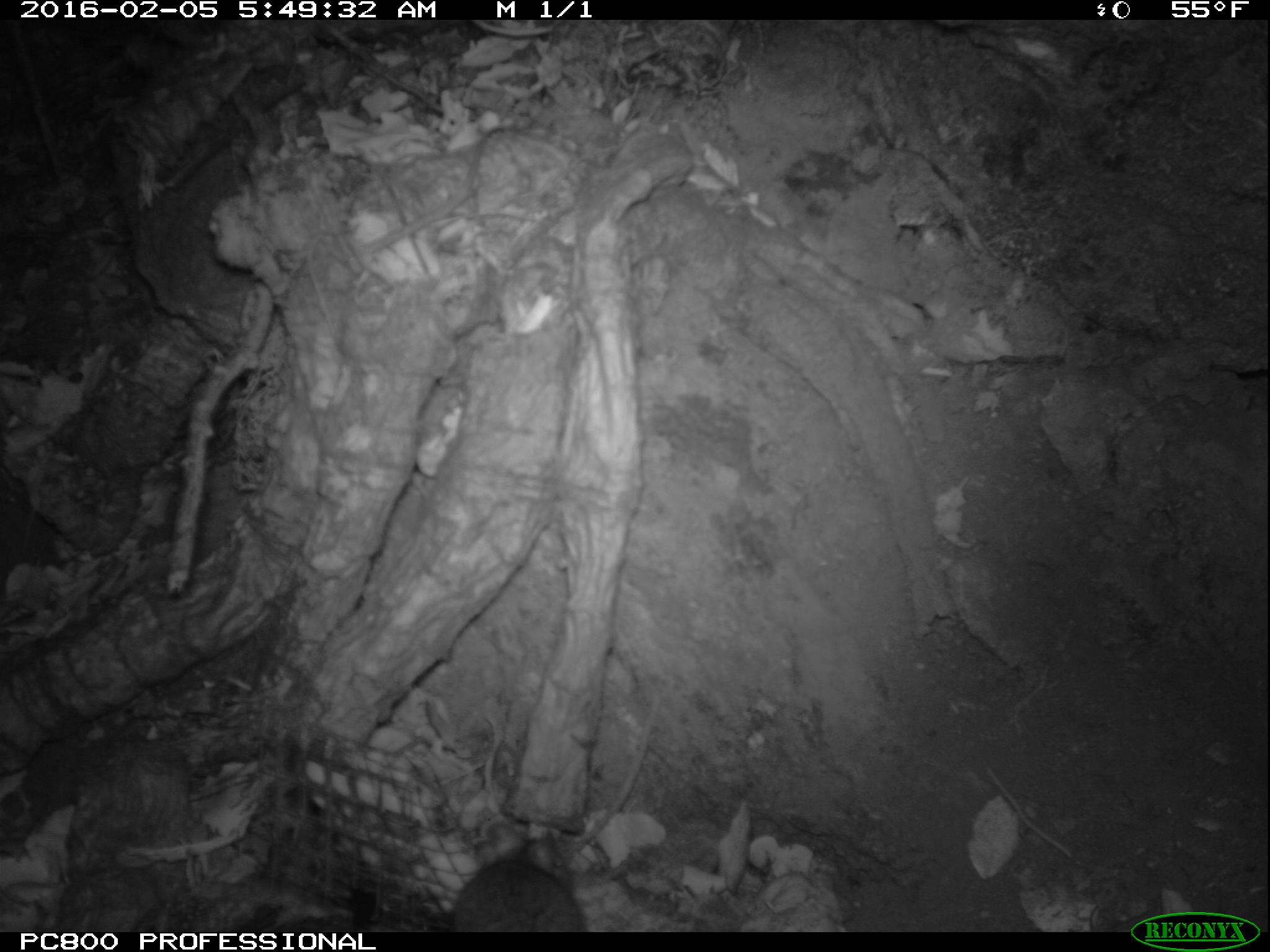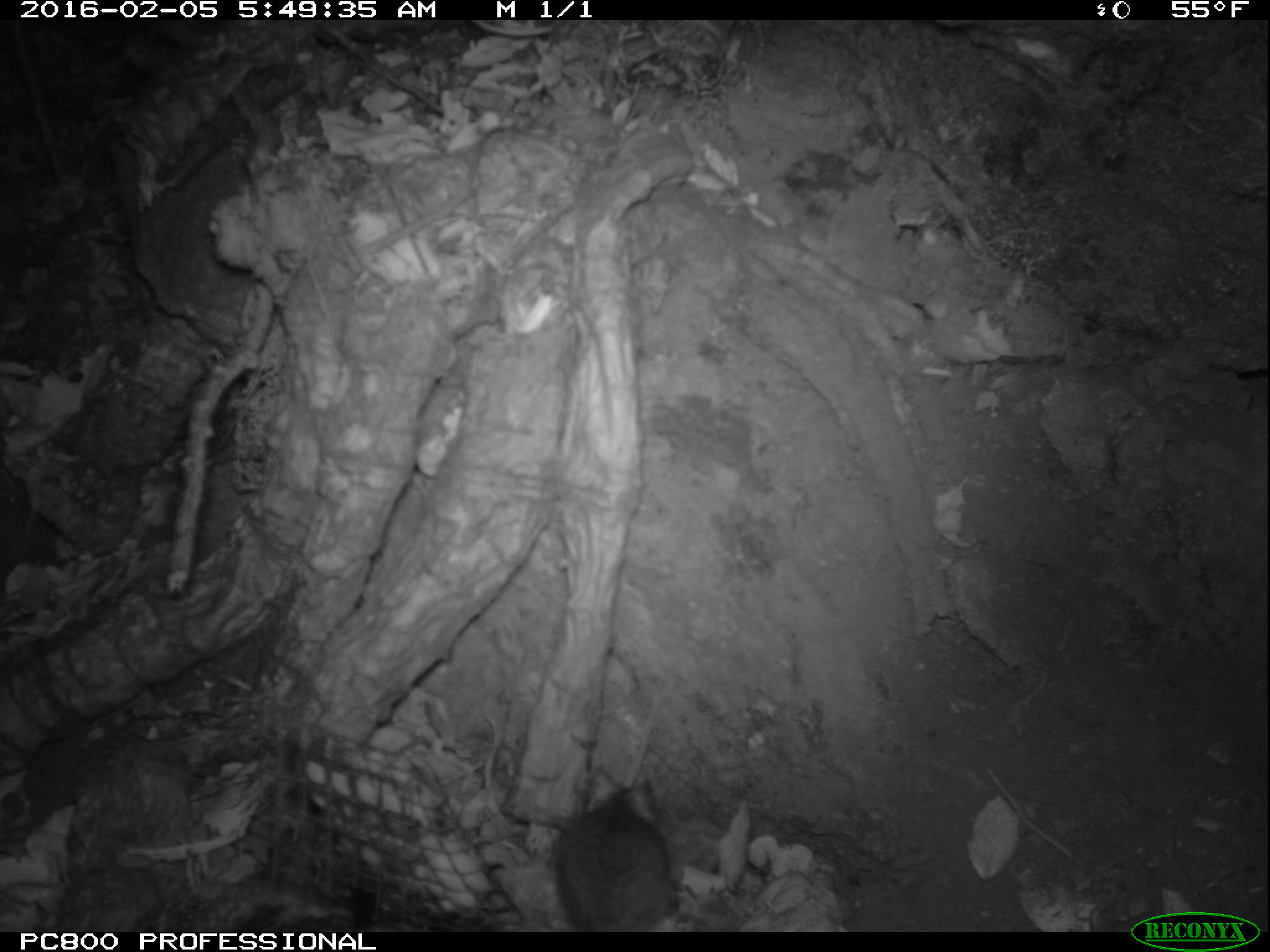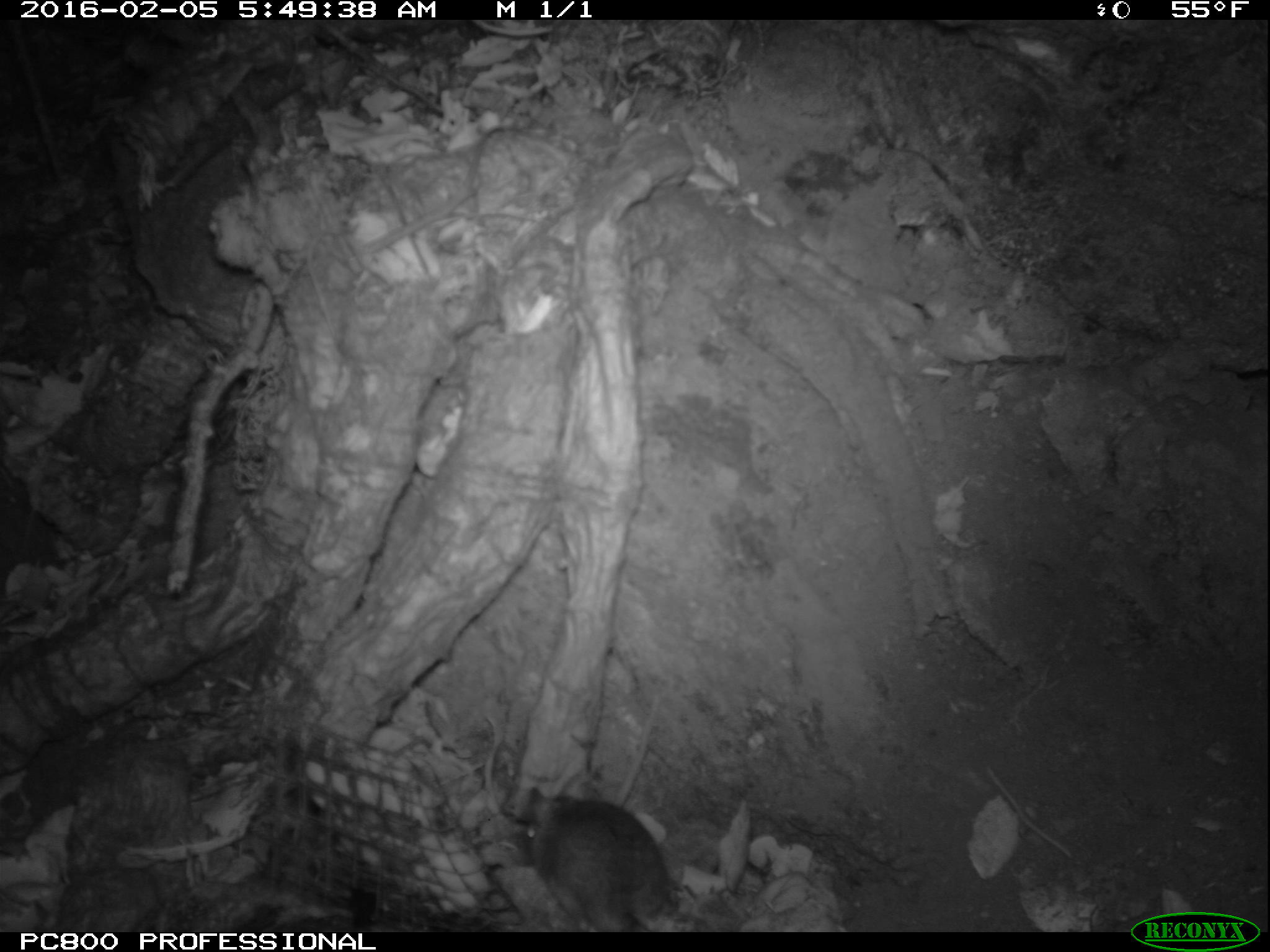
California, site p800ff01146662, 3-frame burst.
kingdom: Animalia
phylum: Chordata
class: Mammalia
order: Rodentia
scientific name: Rodentia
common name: rodent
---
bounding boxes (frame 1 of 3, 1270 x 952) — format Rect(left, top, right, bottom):
rodent: Rect(455, 818, 585, 930)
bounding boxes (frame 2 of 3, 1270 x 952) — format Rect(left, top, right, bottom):
rodent: Rect(477, 708, 677, 932)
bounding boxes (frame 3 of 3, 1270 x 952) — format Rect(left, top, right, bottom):
rodent: Rect(523, 772, 672, 932)